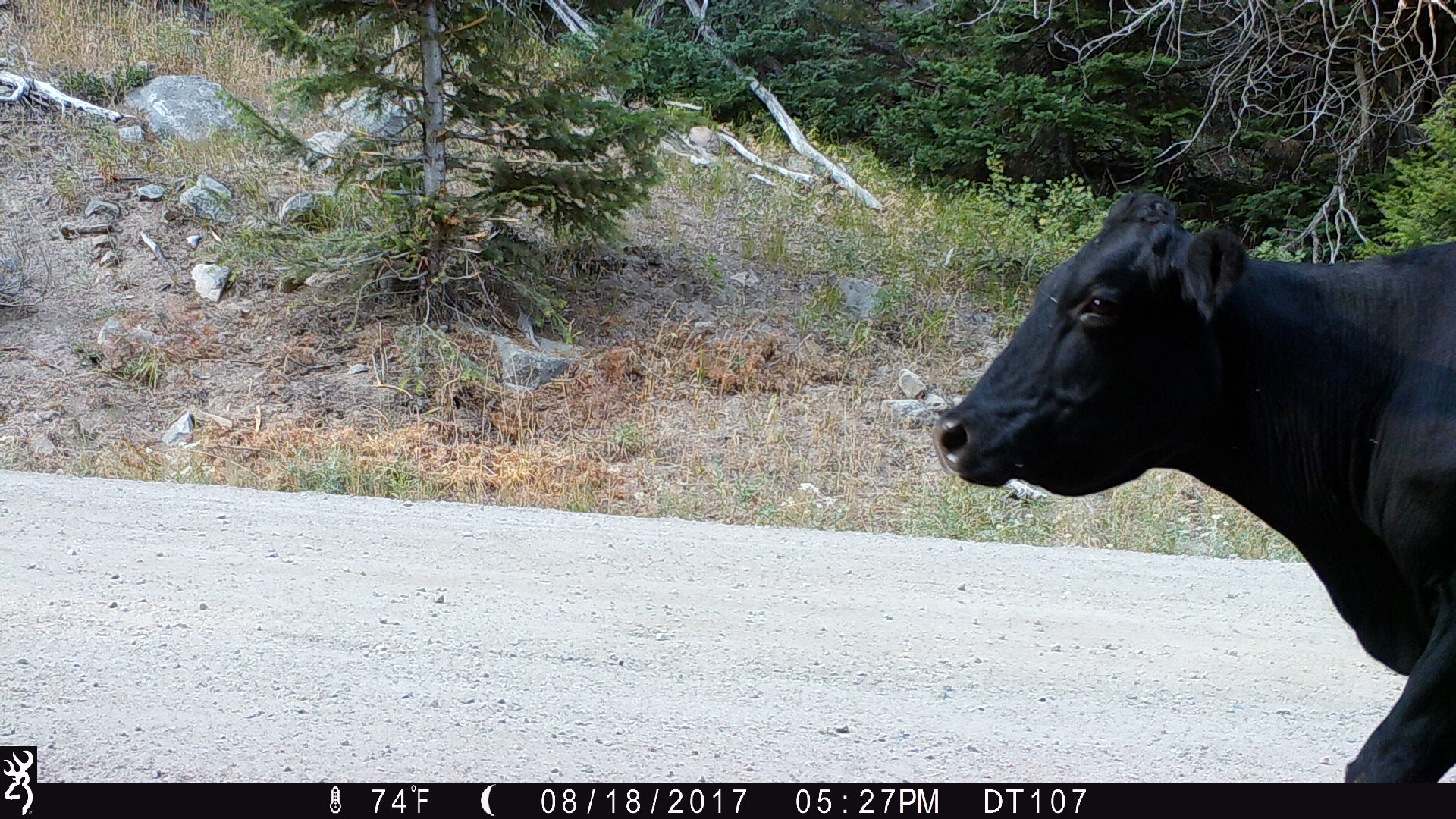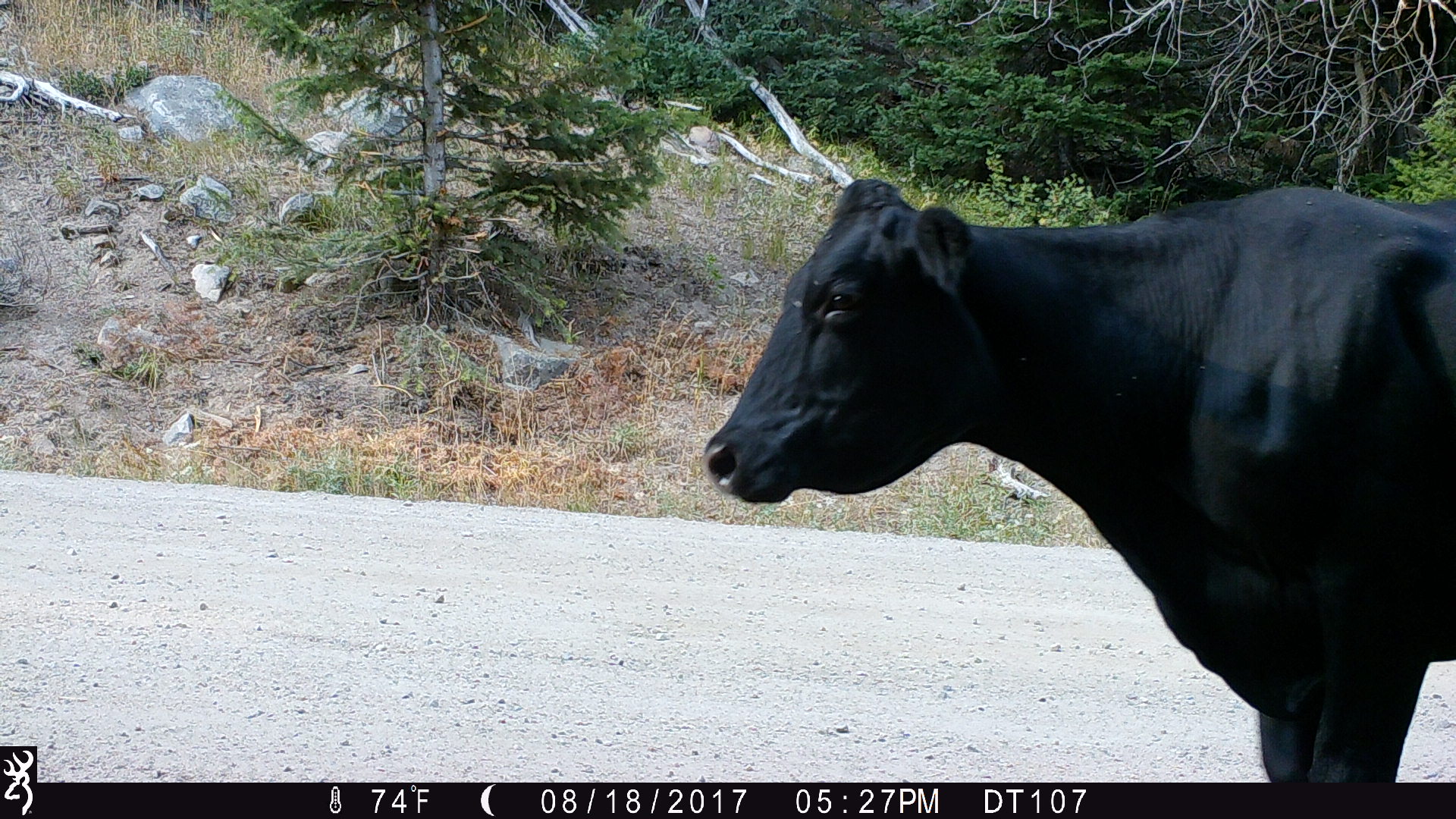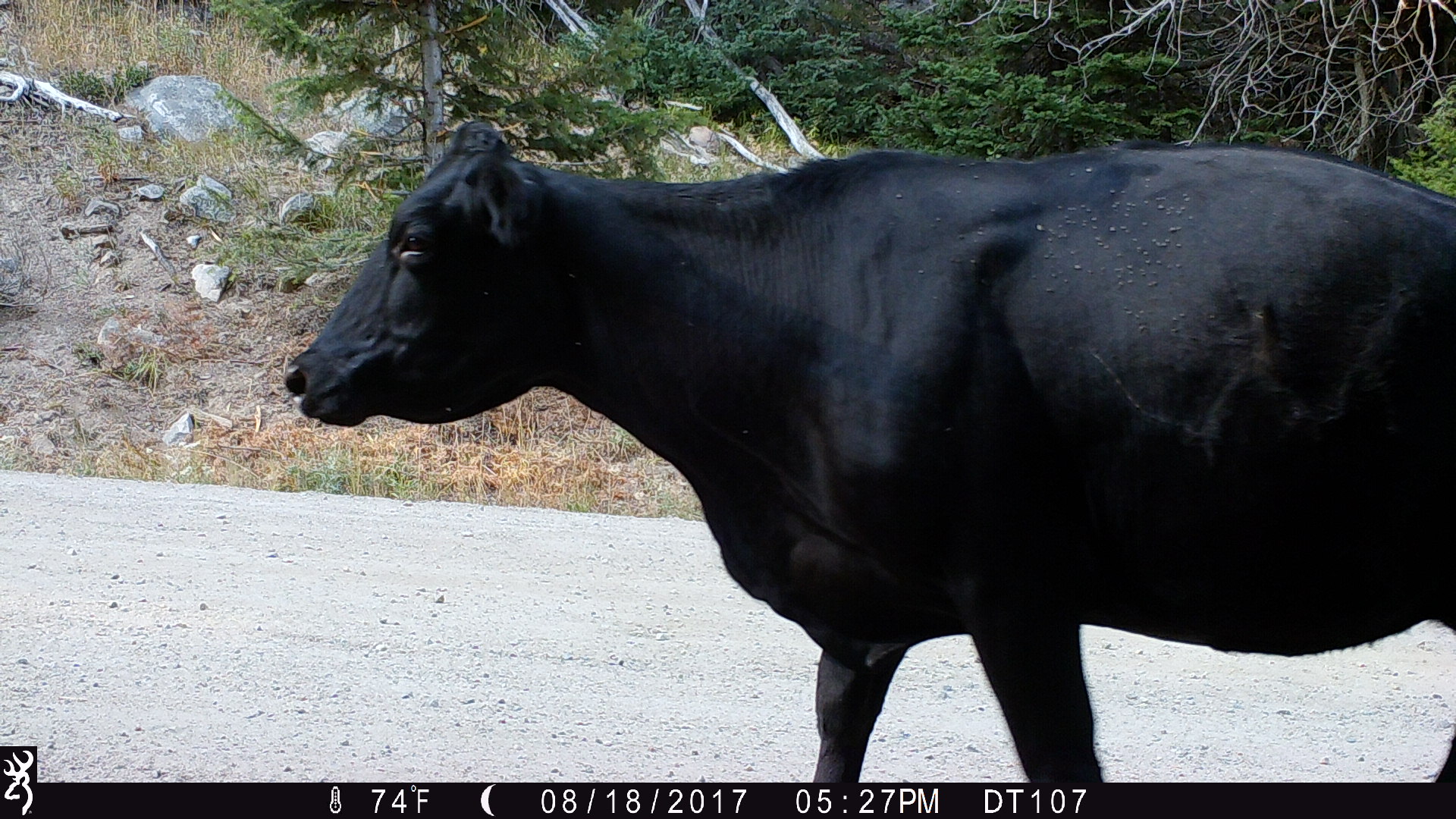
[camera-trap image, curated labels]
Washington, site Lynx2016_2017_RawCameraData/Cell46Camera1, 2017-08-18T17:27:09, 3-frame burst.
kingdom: Animalia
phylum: Chordata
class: Mammalia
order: Artiodactyla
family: Bovidae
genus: Bos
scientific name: Bos taurus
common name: domestic cattle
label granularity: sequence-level